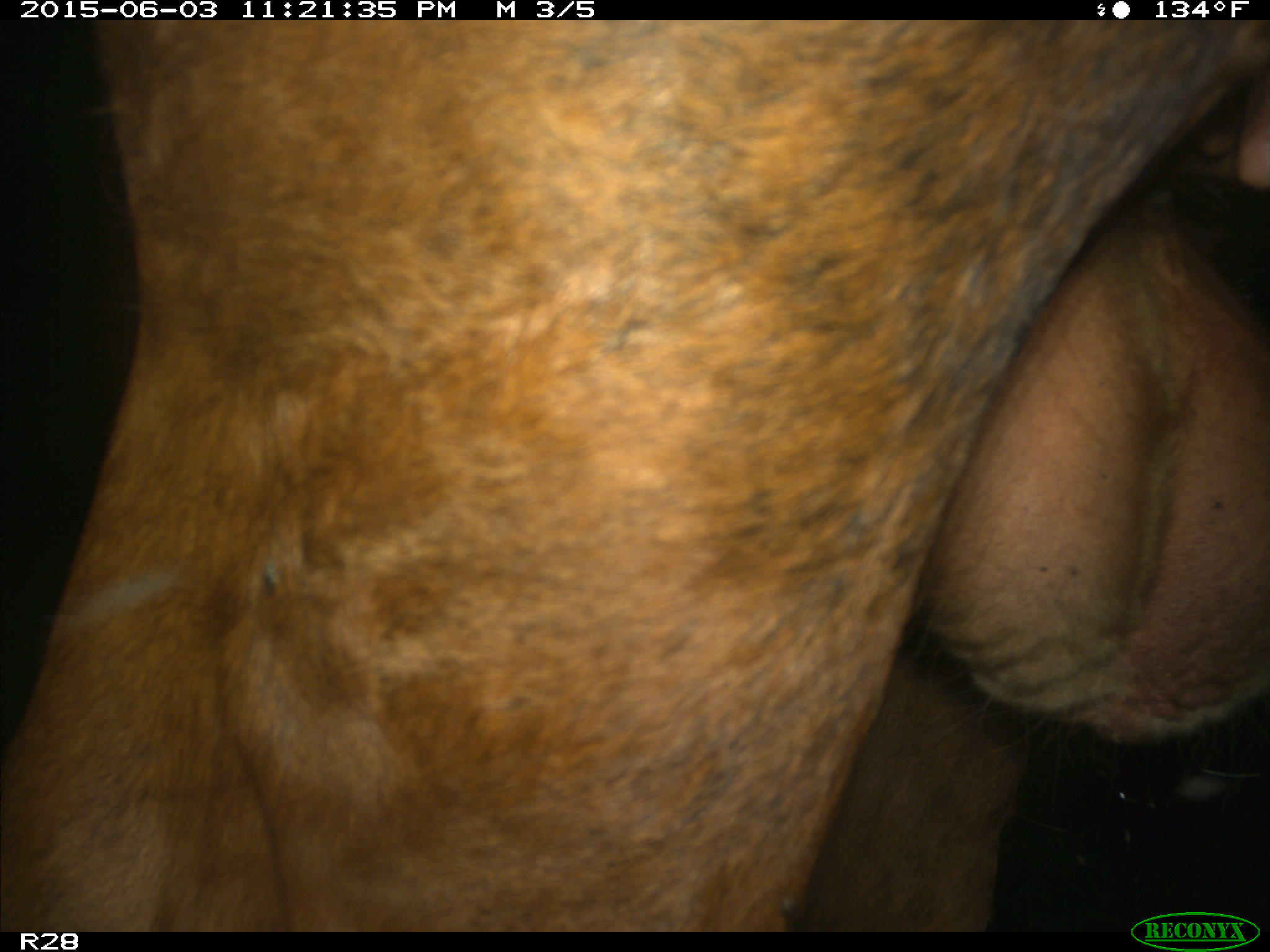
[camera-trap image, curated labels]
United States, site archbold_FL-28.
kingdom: Animalia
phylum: Chordata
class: Mammalia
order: Artiodactyla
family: Bovidae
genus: Bos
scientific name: Bos taurus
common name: domestic cow